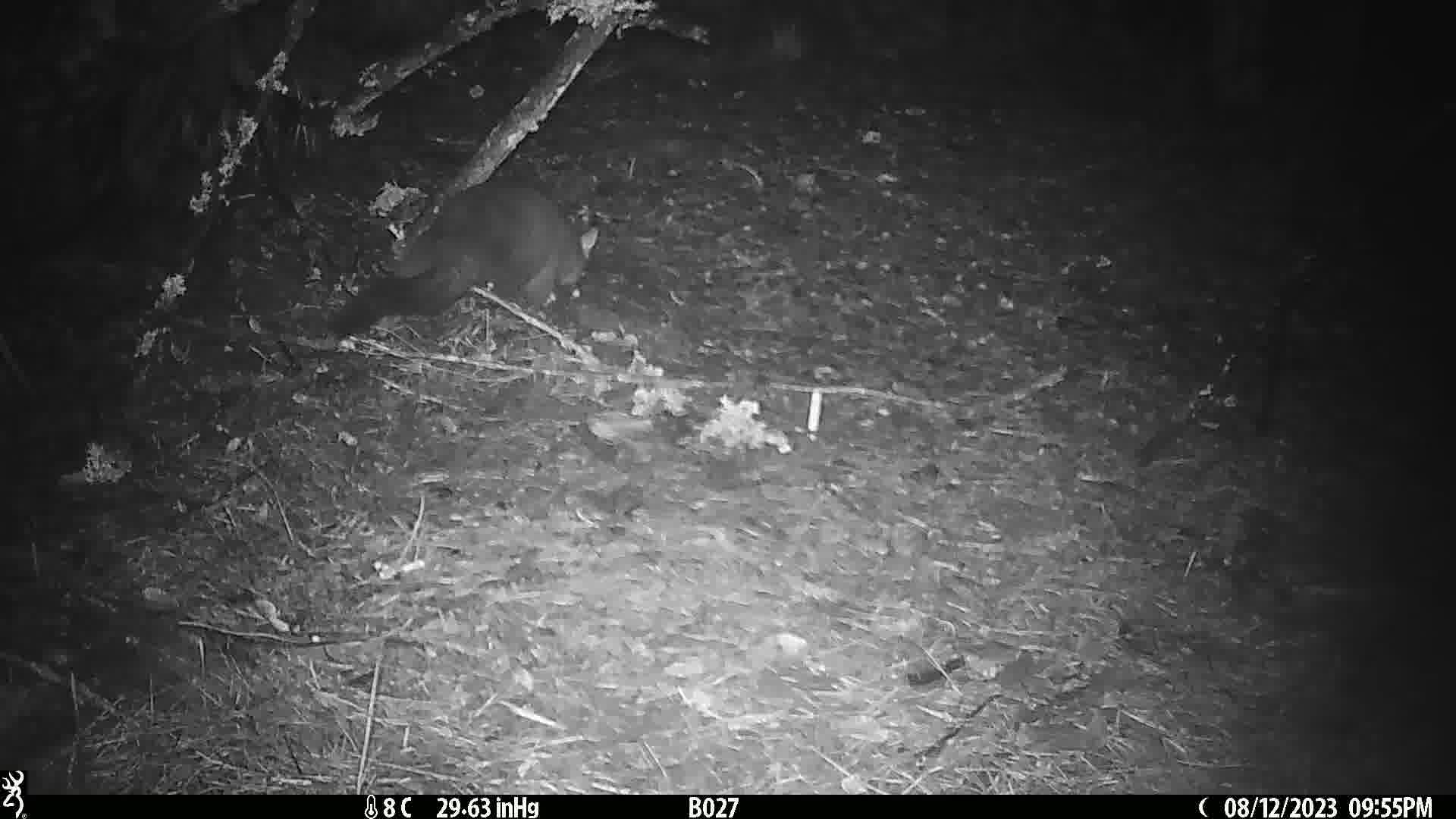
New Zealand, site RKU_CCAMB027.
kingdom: Animalia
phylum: Chordata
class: Mammalia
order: Diprotodontia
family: Phalangeridae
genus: Trichosurus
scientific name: Trichosurus vulpecula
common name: common brushtail possum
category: possum